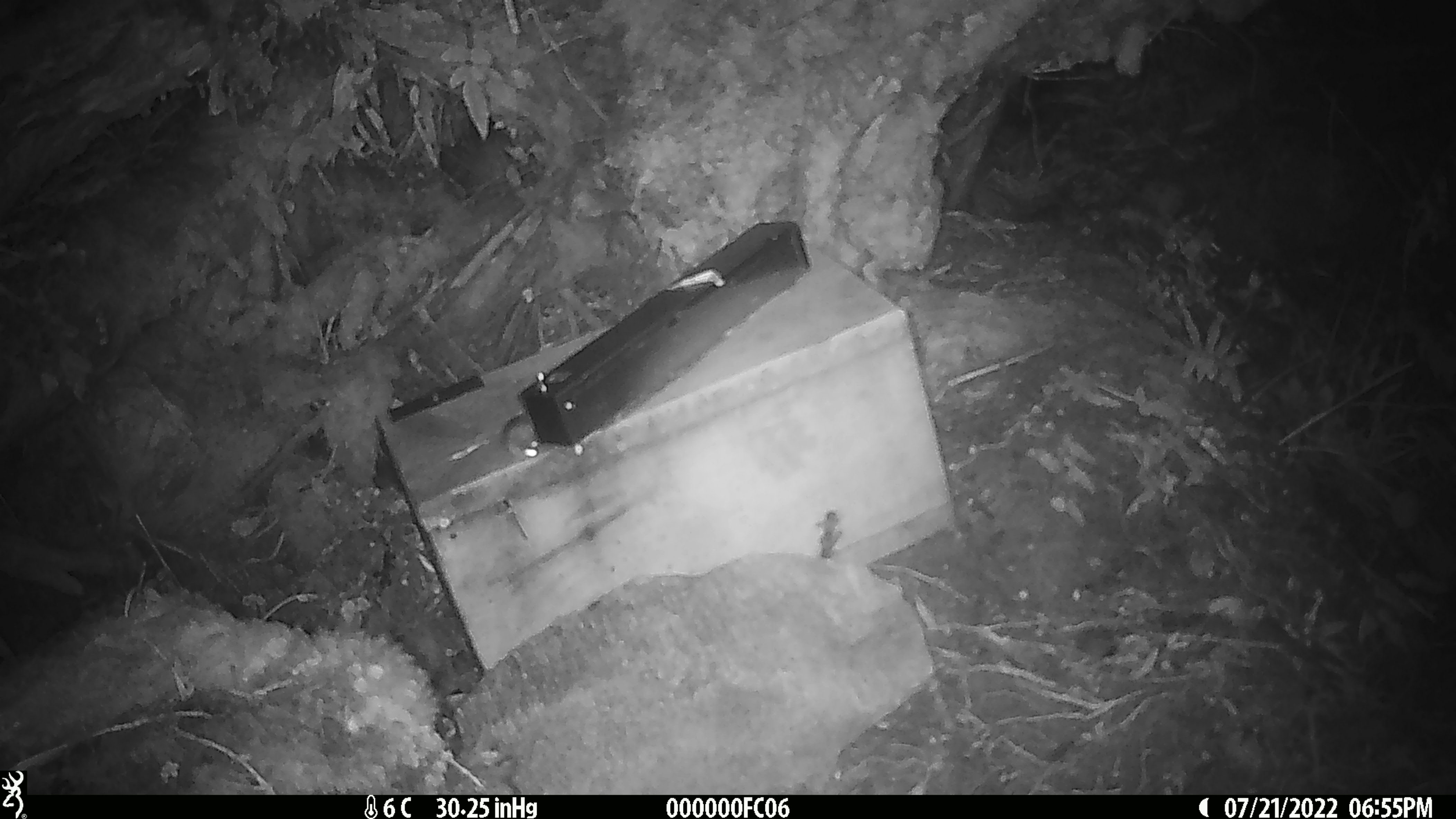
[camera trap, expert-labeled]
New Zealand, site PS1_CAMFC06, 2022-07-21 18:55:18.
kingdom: Animalia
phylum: Chordata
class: Mammalia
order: Rodentia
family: Muridae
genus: Mus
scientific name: Mus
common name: mouse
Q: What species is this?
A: Mouse (Mus).